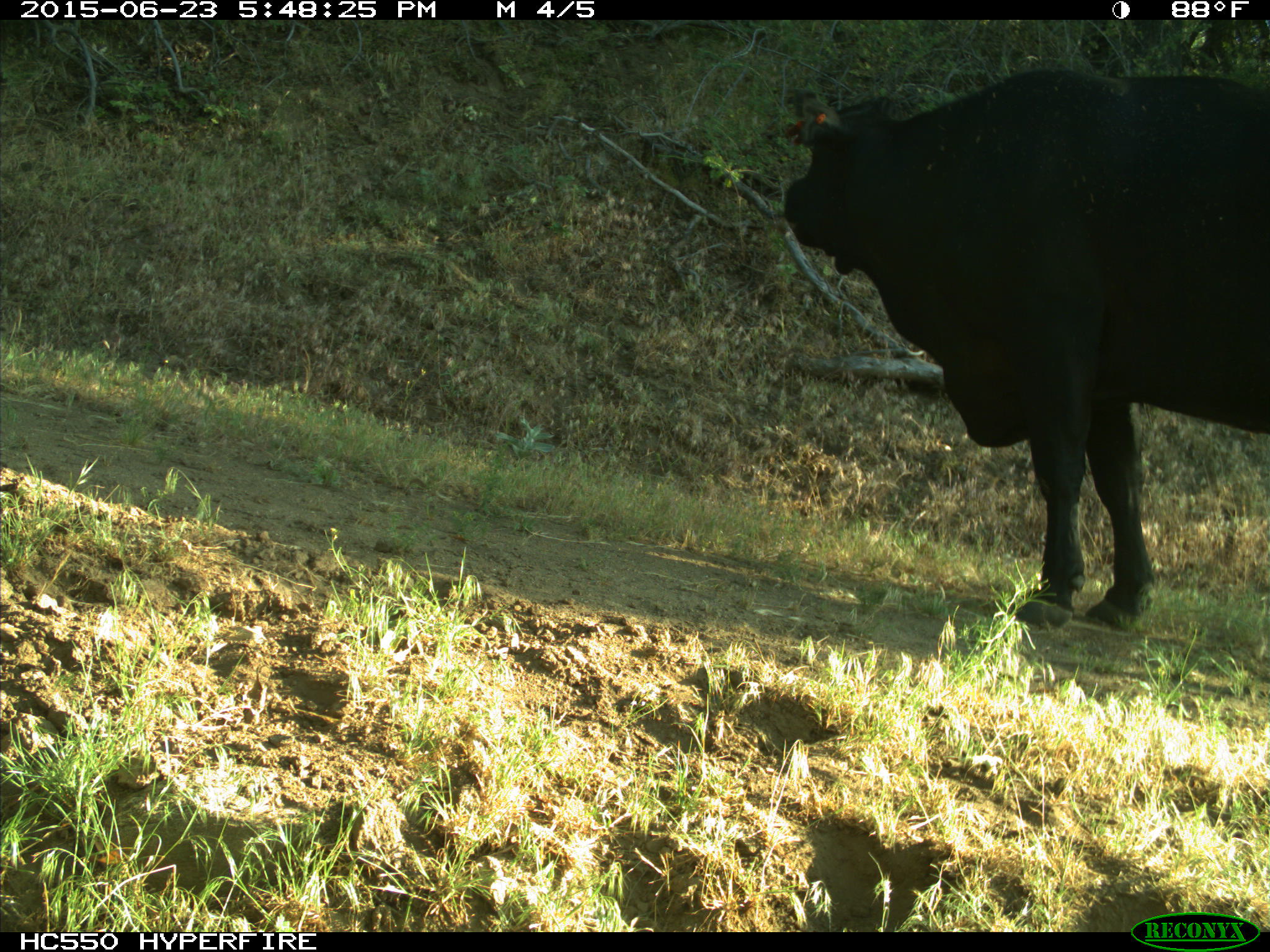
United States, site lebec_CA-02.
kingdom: Animalia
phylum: Chordata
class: Mammalia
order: Artiodactyla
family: Bovidae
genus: Bos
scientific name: Bos taurus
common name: domestic cow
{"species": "Bos taurus (domestic cow)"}